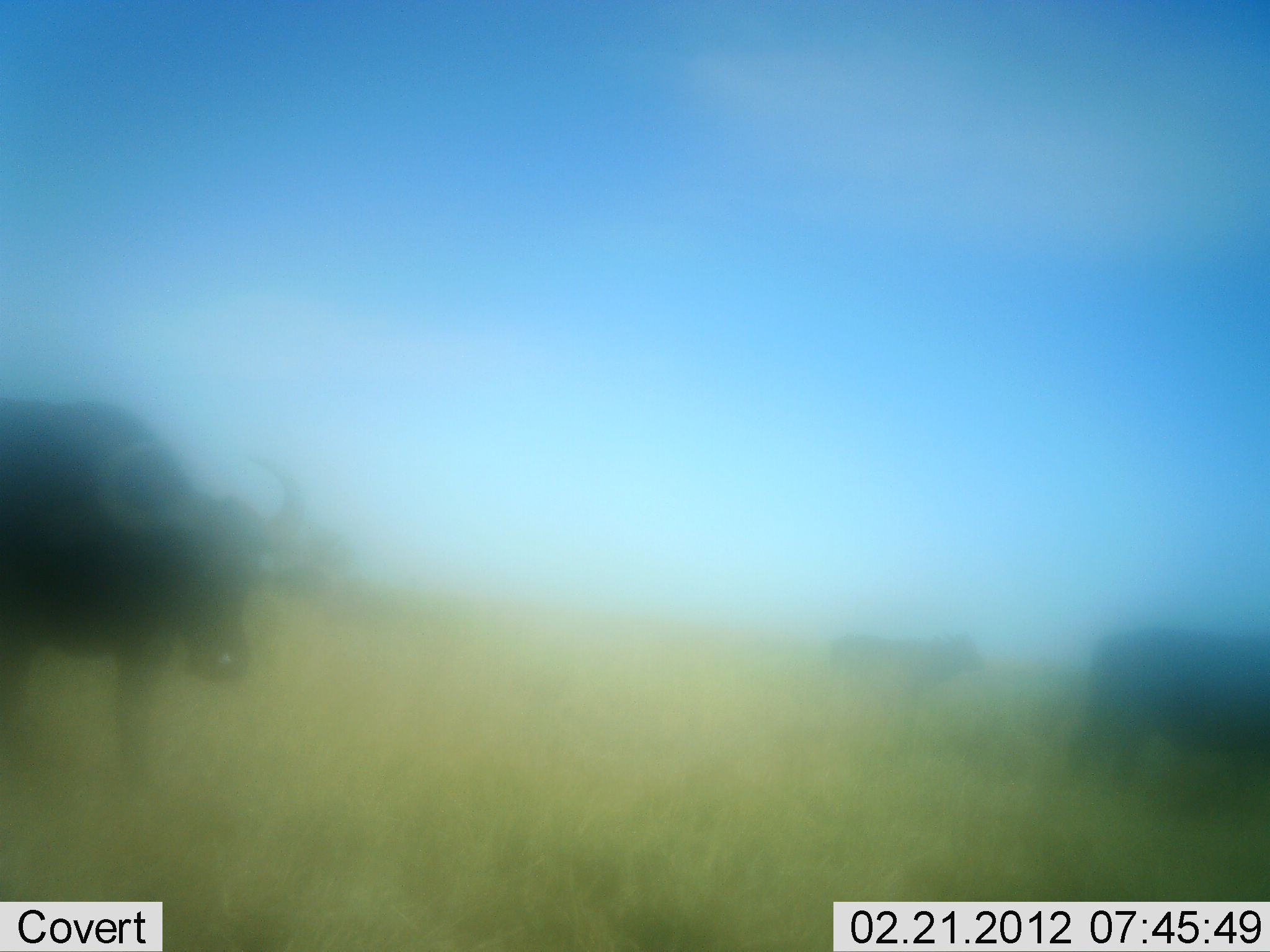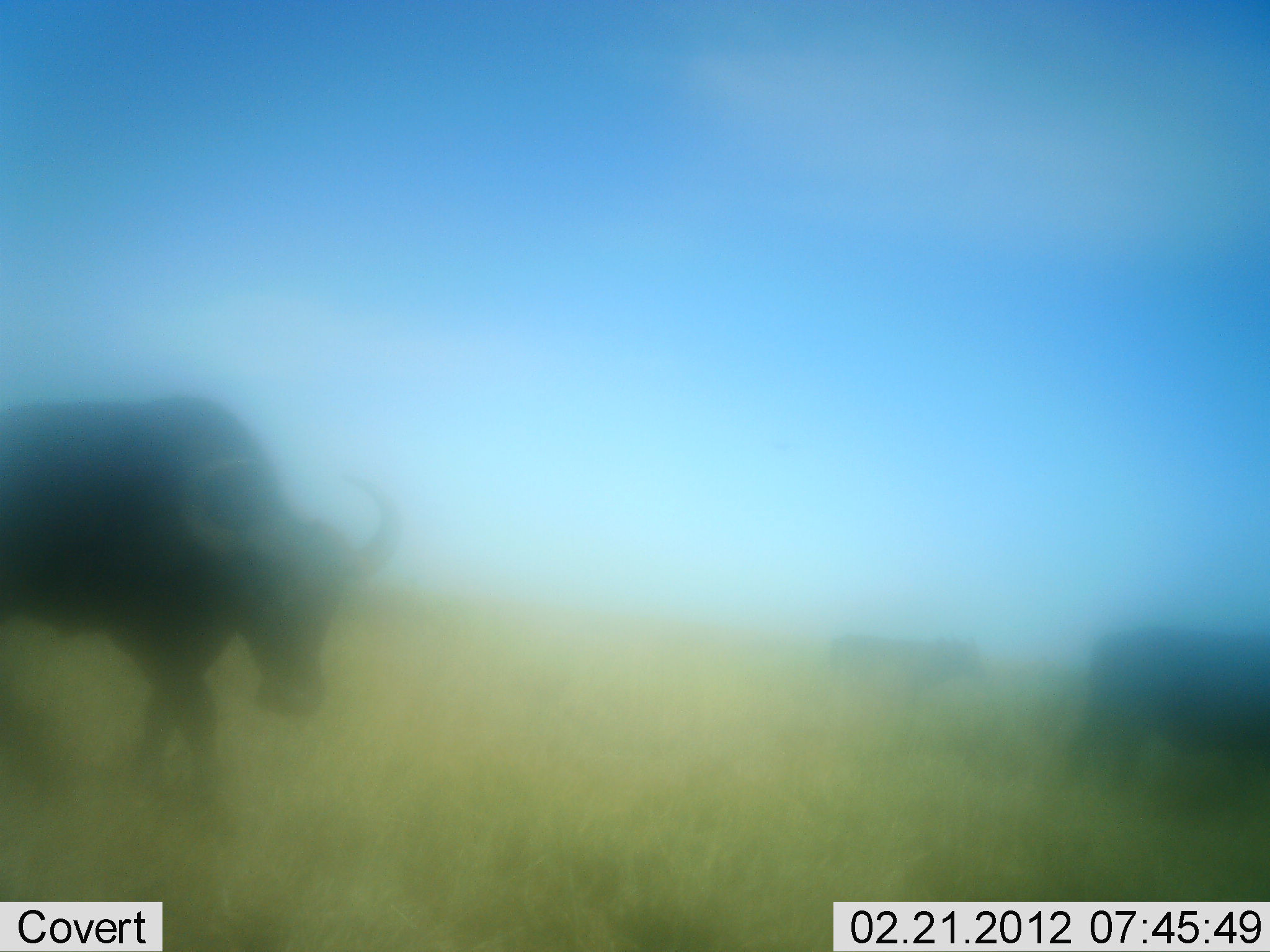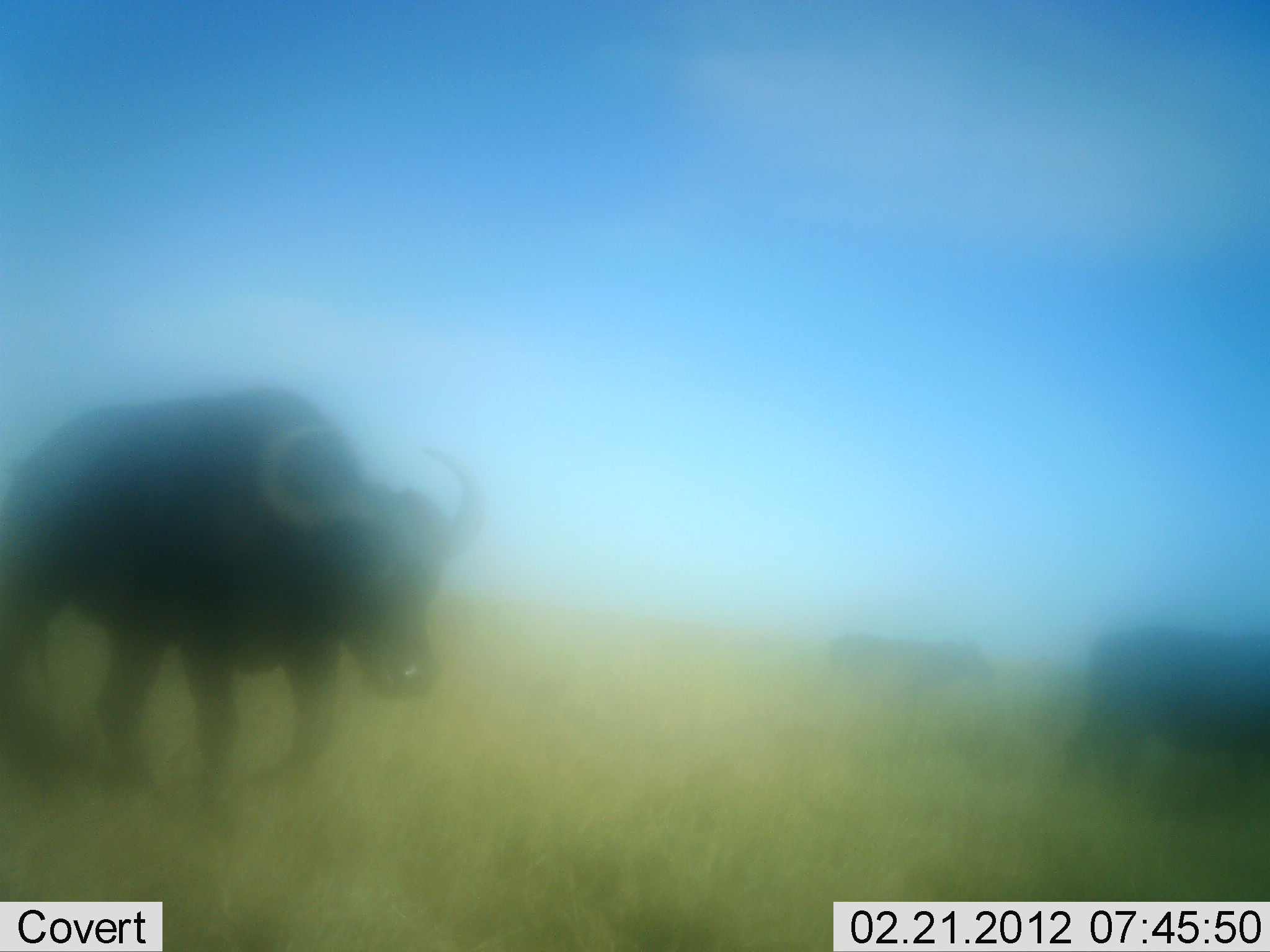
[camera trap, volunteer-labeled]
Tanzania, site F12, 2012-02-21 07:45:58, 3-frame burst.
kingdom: Animalia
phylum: Chordata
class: Mammalia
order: Artiodactyla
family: Bovidae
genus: Syncerus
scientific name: Syncerus caffer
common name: cape buffalo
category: buffalo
Buffalo (cape buffalo) (Syncerus caffer), count 3. Behavior (volunteer vote fractions): standing 36%, resting 0%, moving 93%, interacting 0%. Young present (vote fraction): 0%. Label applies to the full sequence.